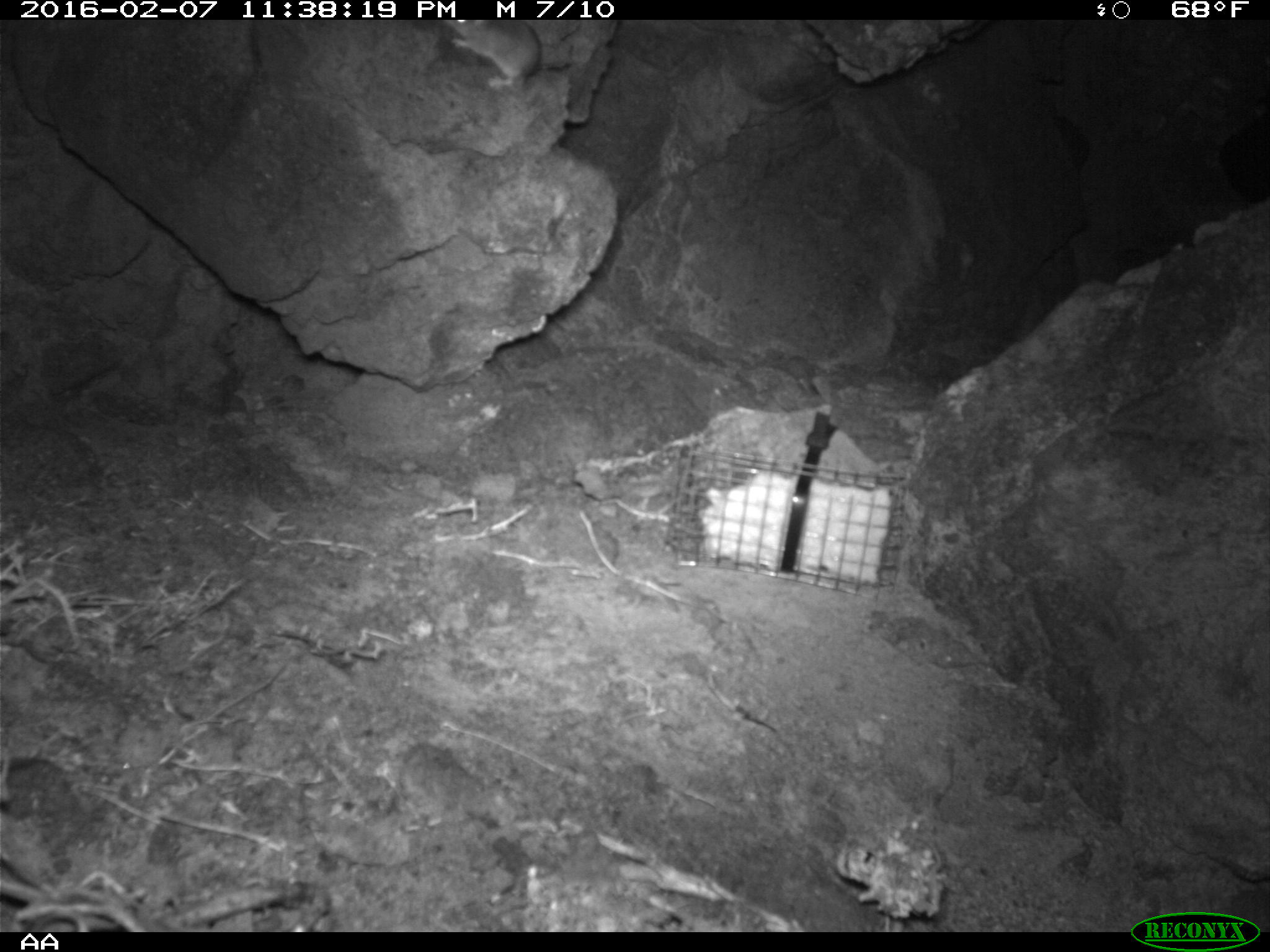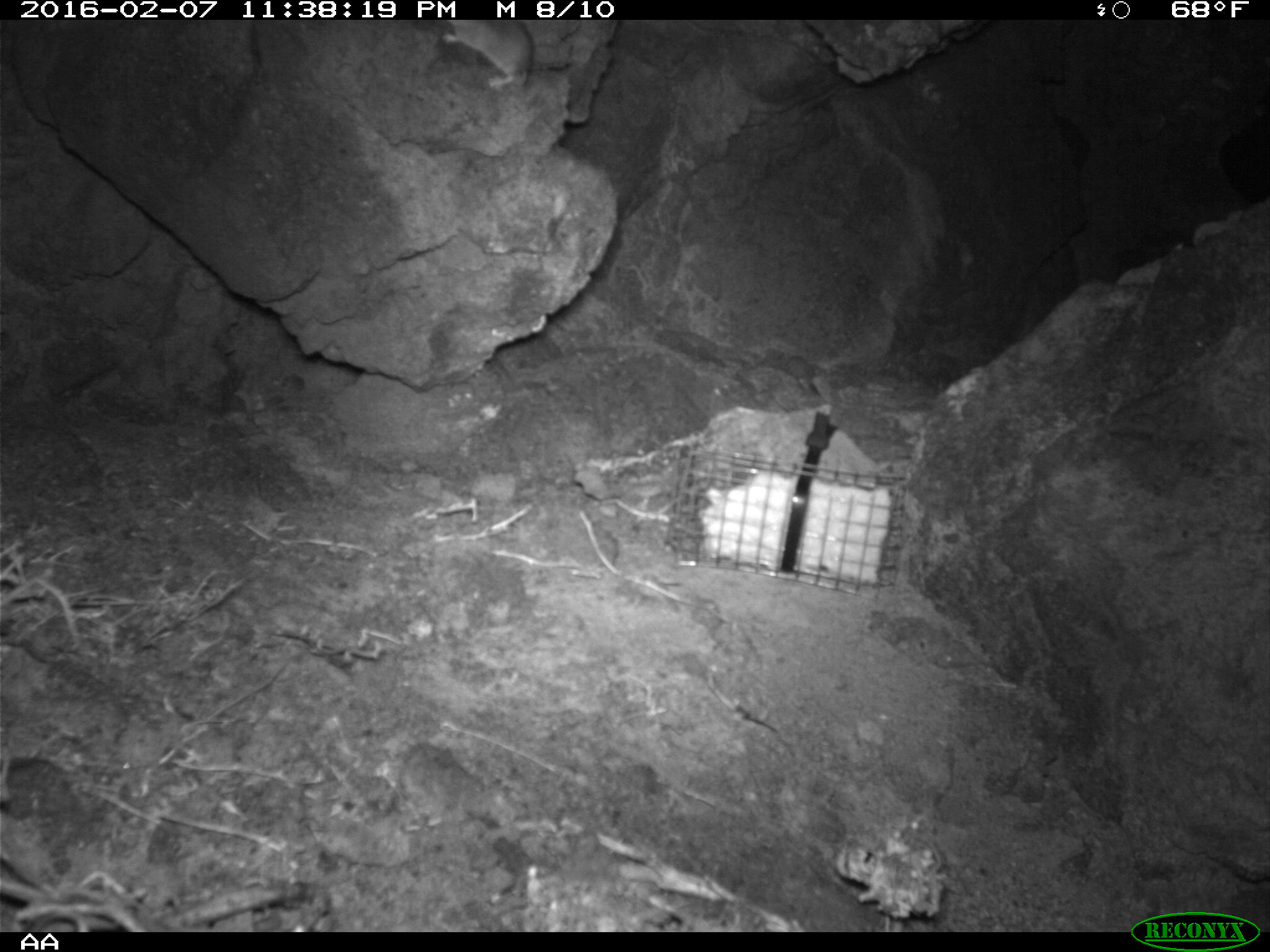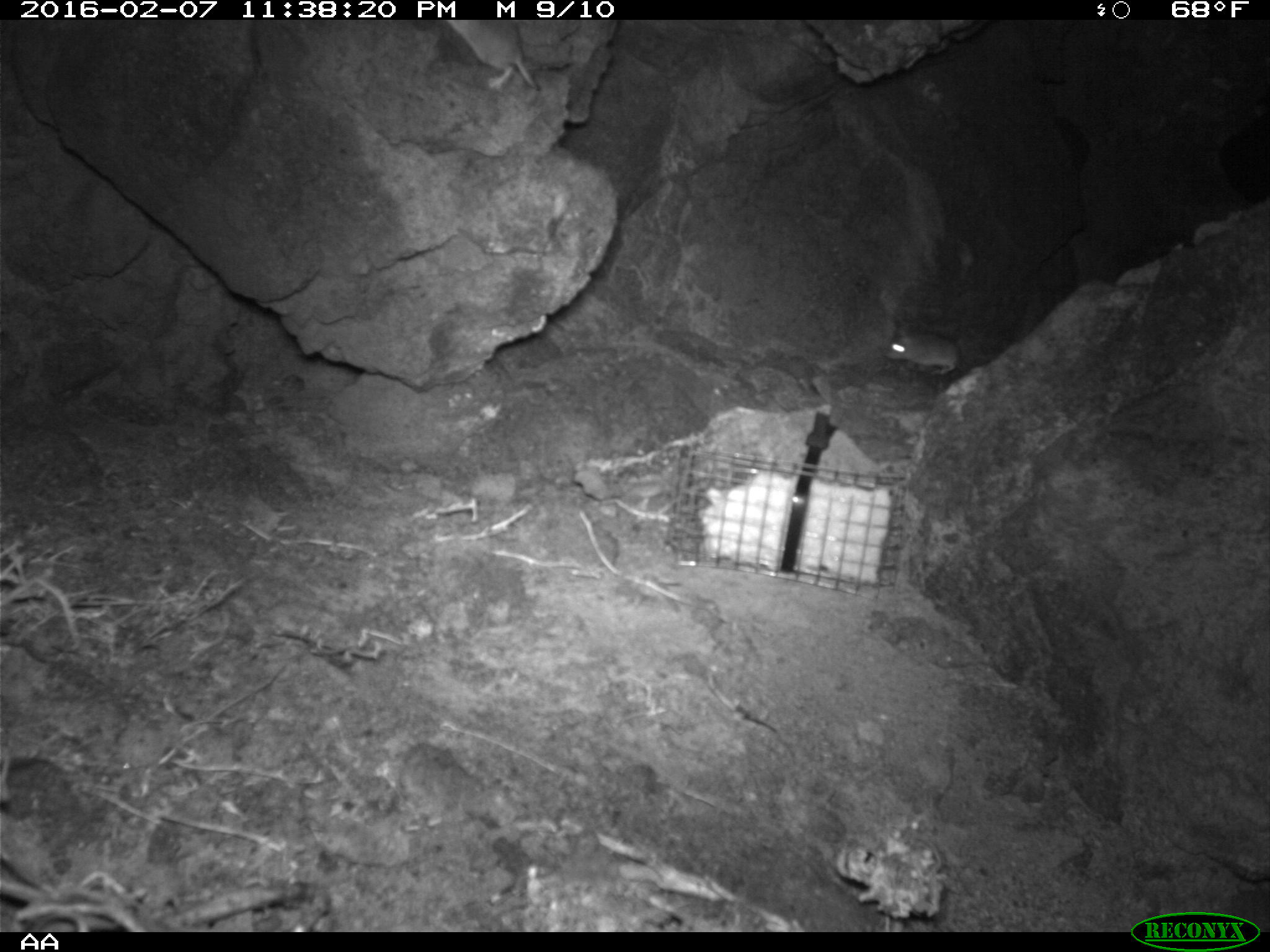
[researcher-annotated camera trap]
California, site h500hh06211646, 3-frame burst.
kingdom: Animalia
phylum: Chordata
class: Mammalia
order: Rodentia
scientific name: Rodentia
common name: rodent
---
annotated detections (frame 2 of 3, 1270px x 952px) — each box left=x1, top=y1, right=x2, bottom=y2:
rodent: left=440, top=20, right=533, bottom=87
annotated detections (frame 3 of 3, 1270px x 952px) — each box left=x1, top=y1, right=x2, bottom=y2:
rodent: left=447, top=14, right=541, bottom=92; left=886, top=327, right=965, bottom=375